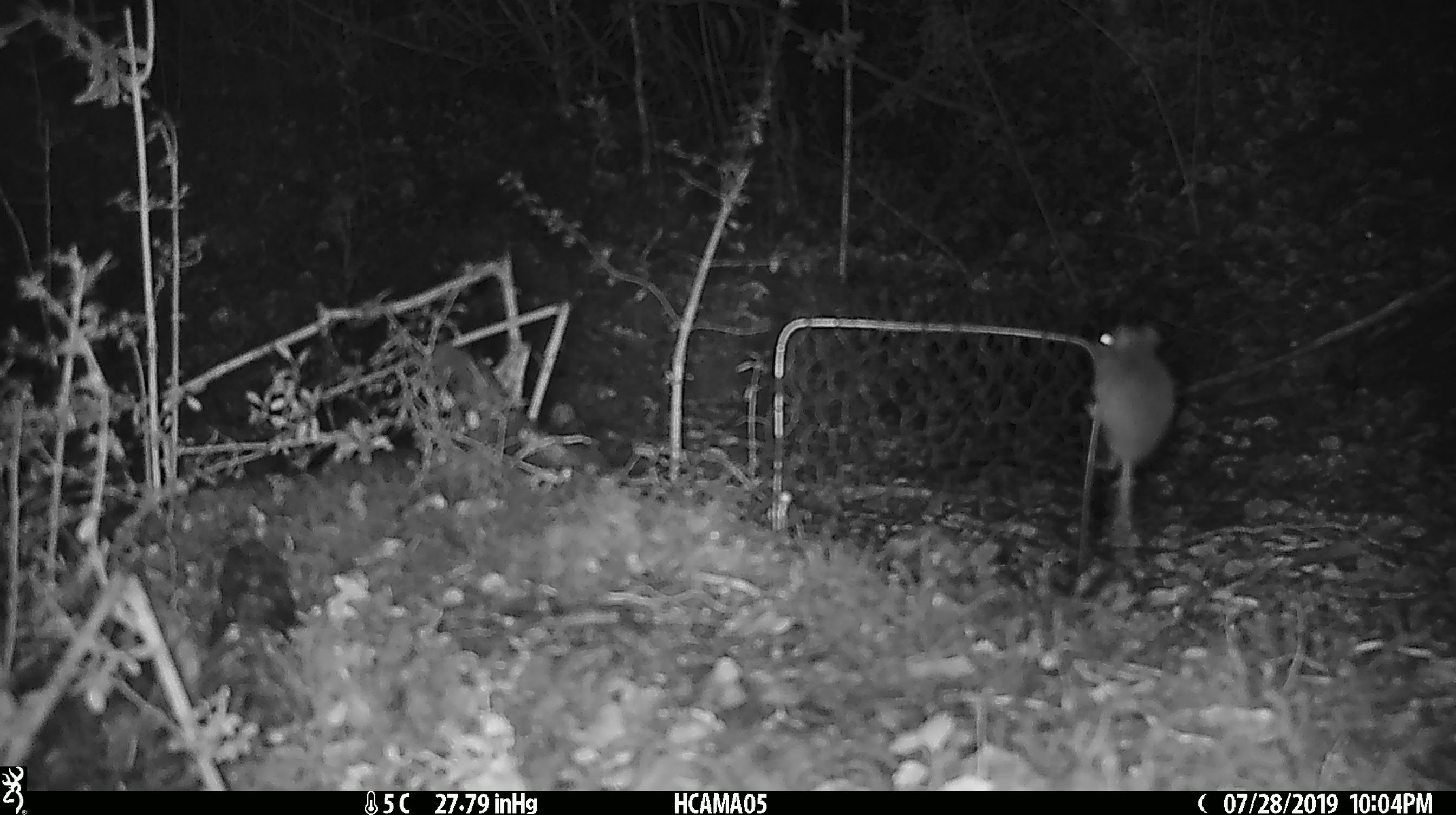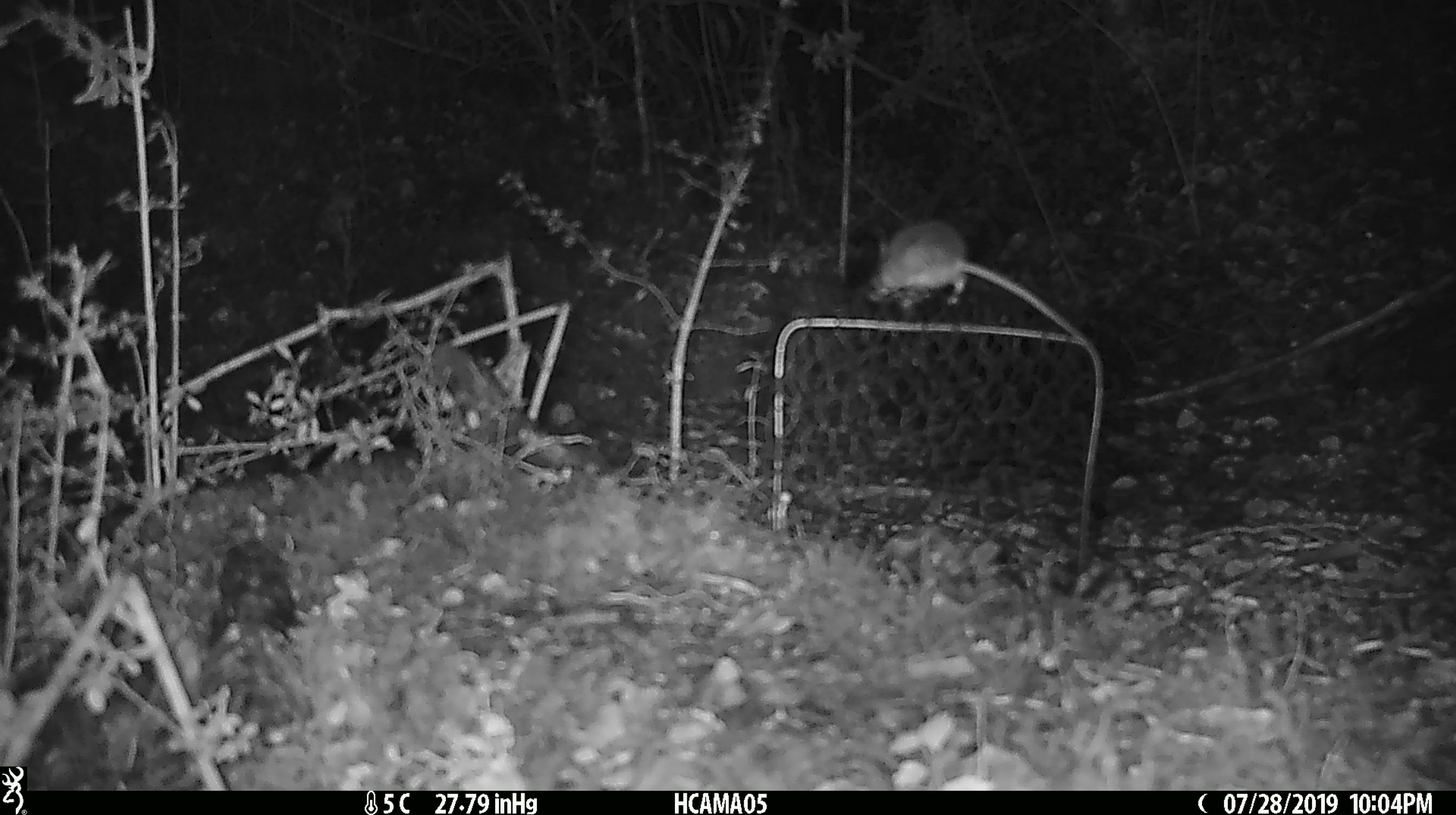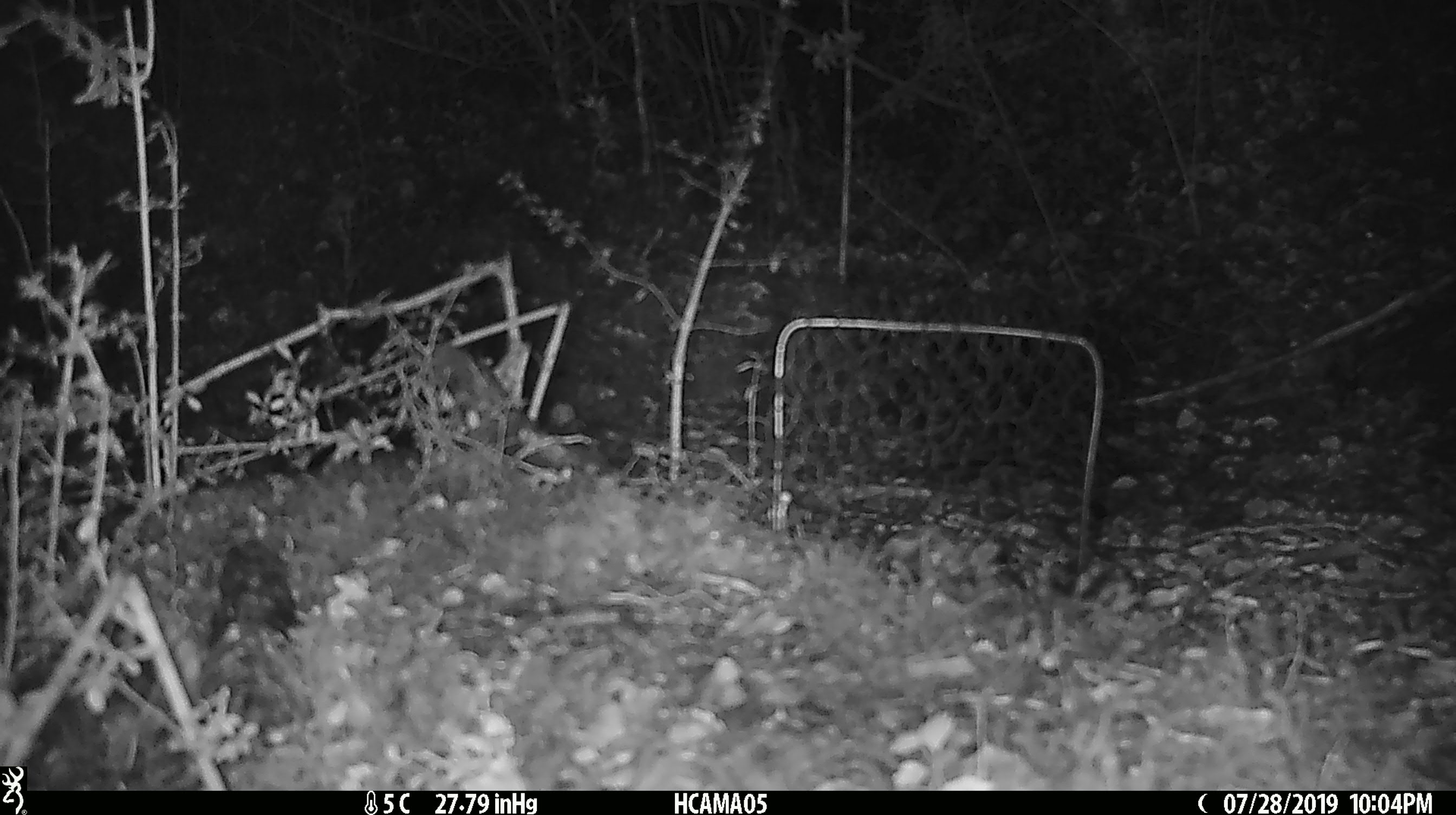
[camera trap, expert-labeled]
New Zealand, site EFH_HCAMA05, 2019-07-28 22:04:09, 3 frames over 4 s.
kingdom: Animalia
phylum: Chordata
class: Mammalia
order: Rodentia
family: Muridae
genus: Mus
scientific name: Mus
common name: mouse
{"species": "mouse (Mus)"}